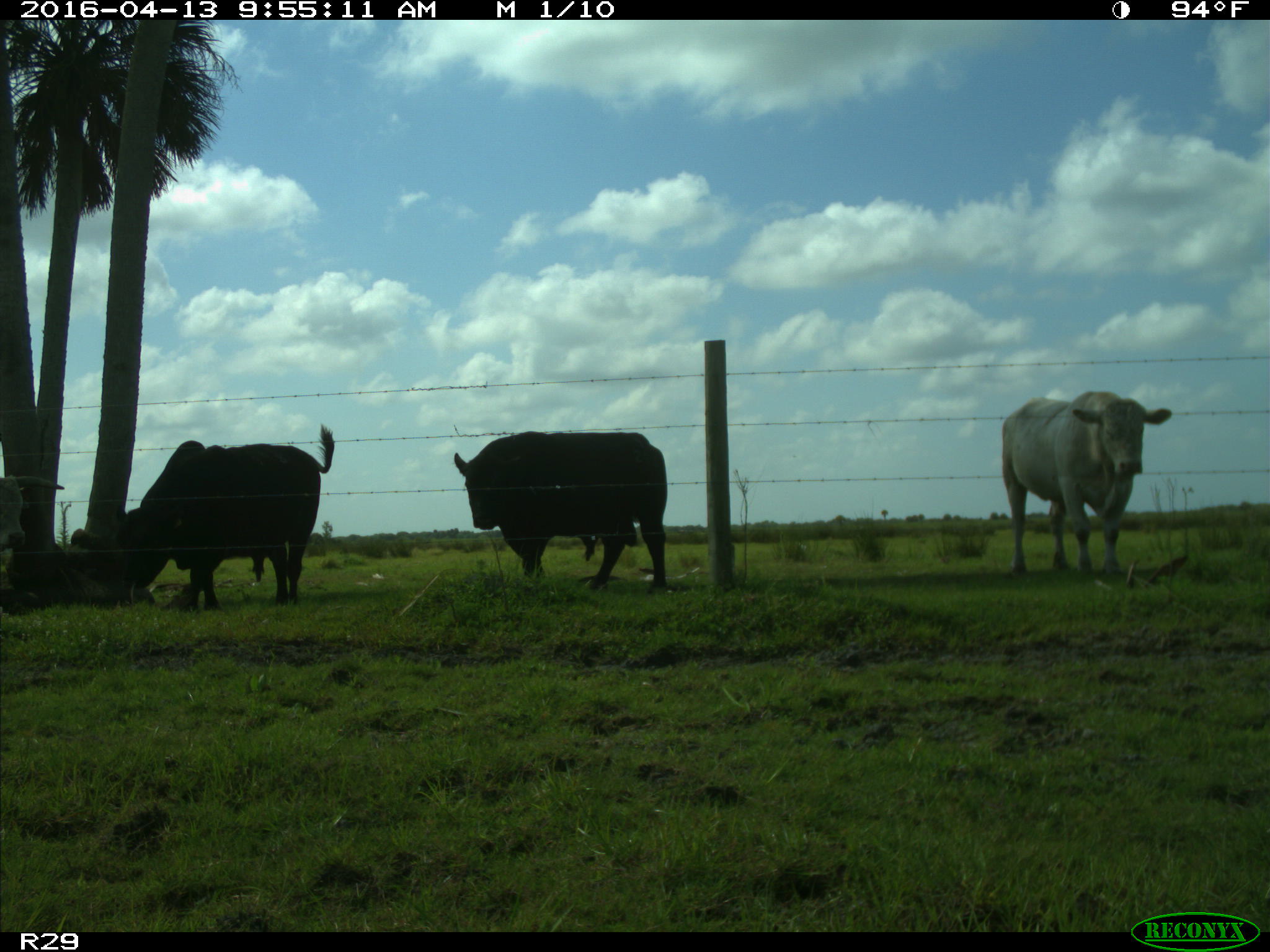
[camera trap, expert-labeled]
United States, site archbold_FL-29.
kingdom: Animalia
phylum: Chordata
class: Mammalia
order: Artiodactyla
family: Bovidae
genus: Bos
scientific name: Bos taurus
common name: domestic cow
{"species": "Bos taurus (domestic cow)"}